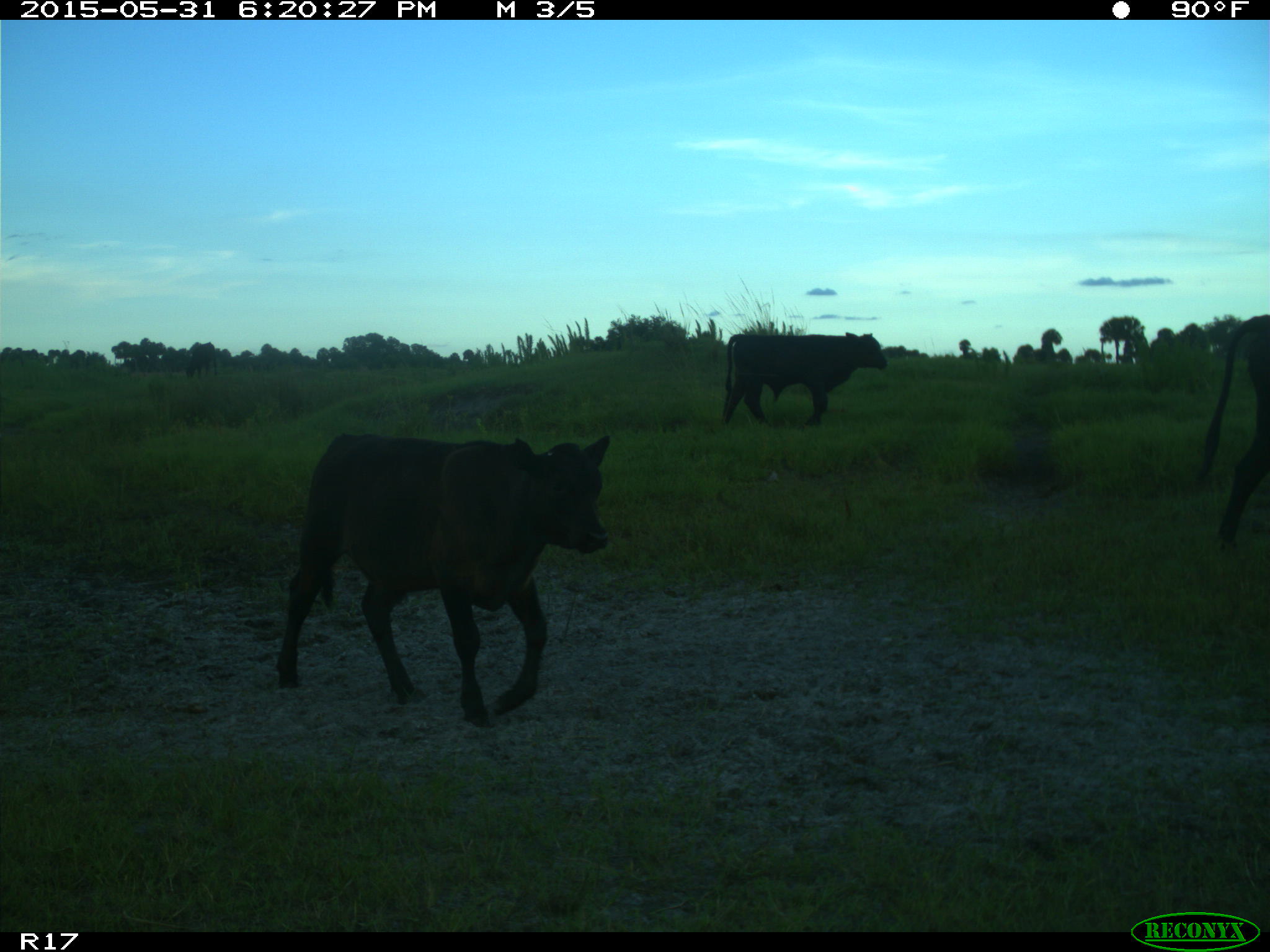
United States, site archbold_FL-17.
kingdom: Animalia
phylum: Chordata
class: Mammalia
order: Artiodactyla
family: Bovidae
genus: Bos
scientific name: Bos taurus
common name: domestic cow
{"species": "Bos taurus (domestic cow)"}